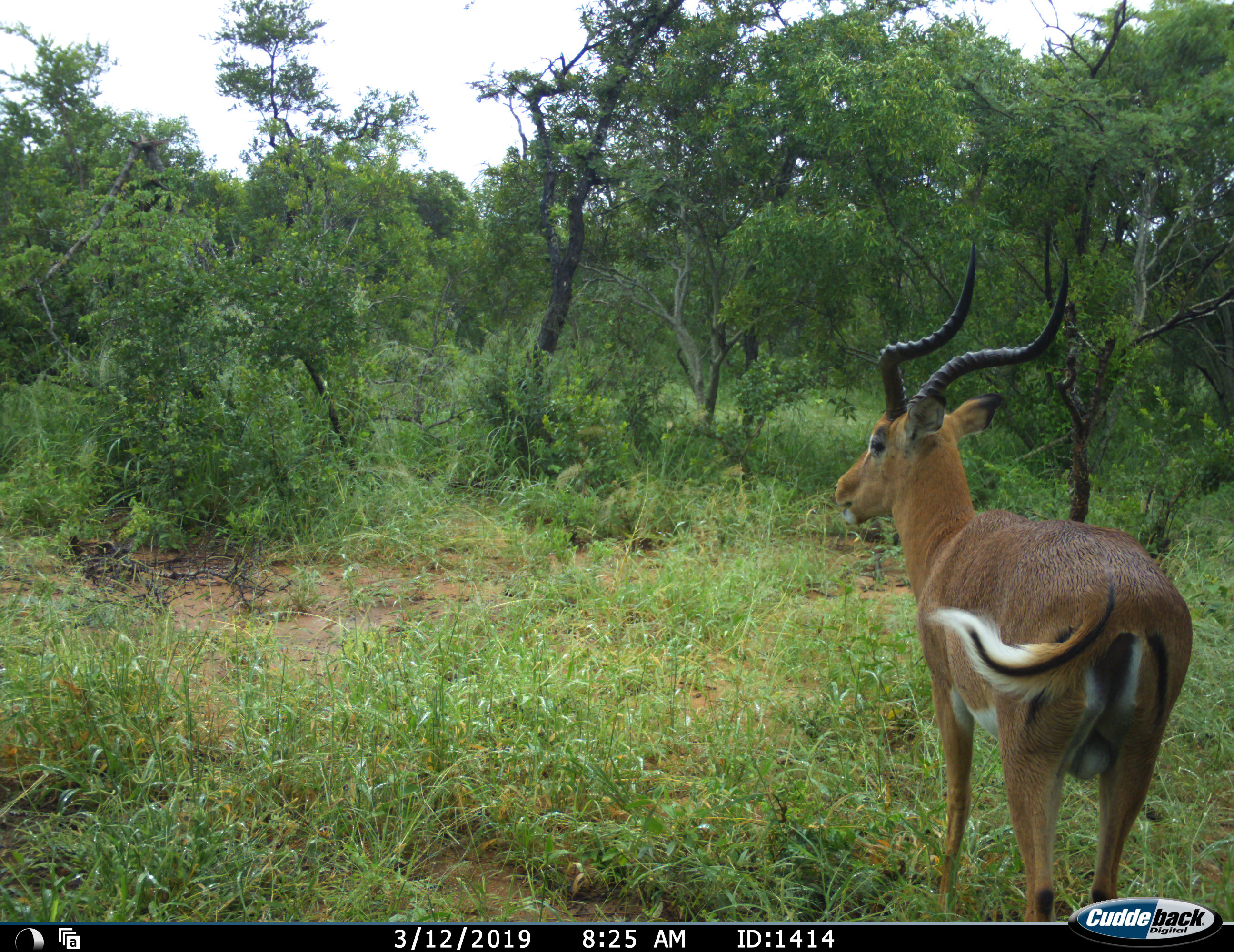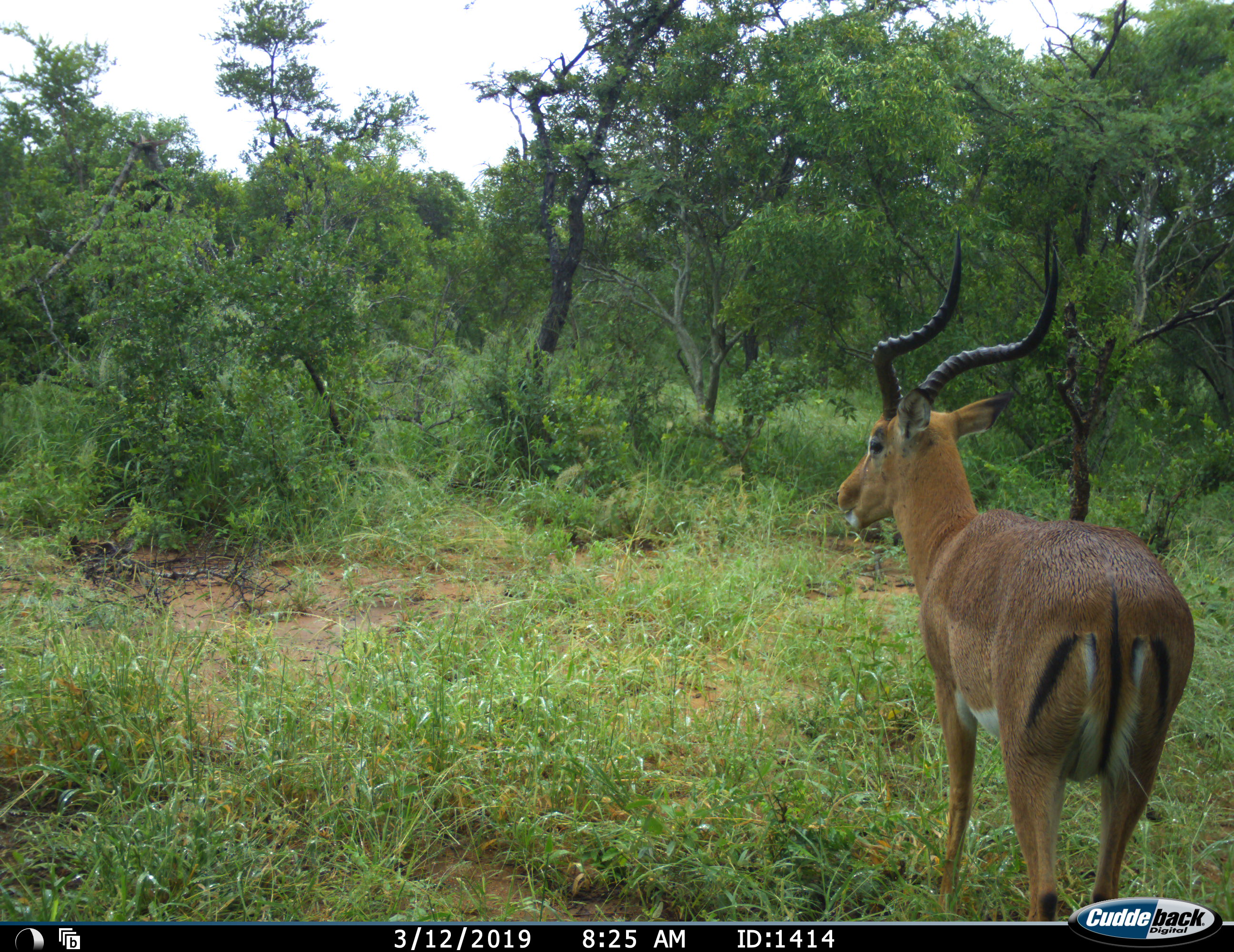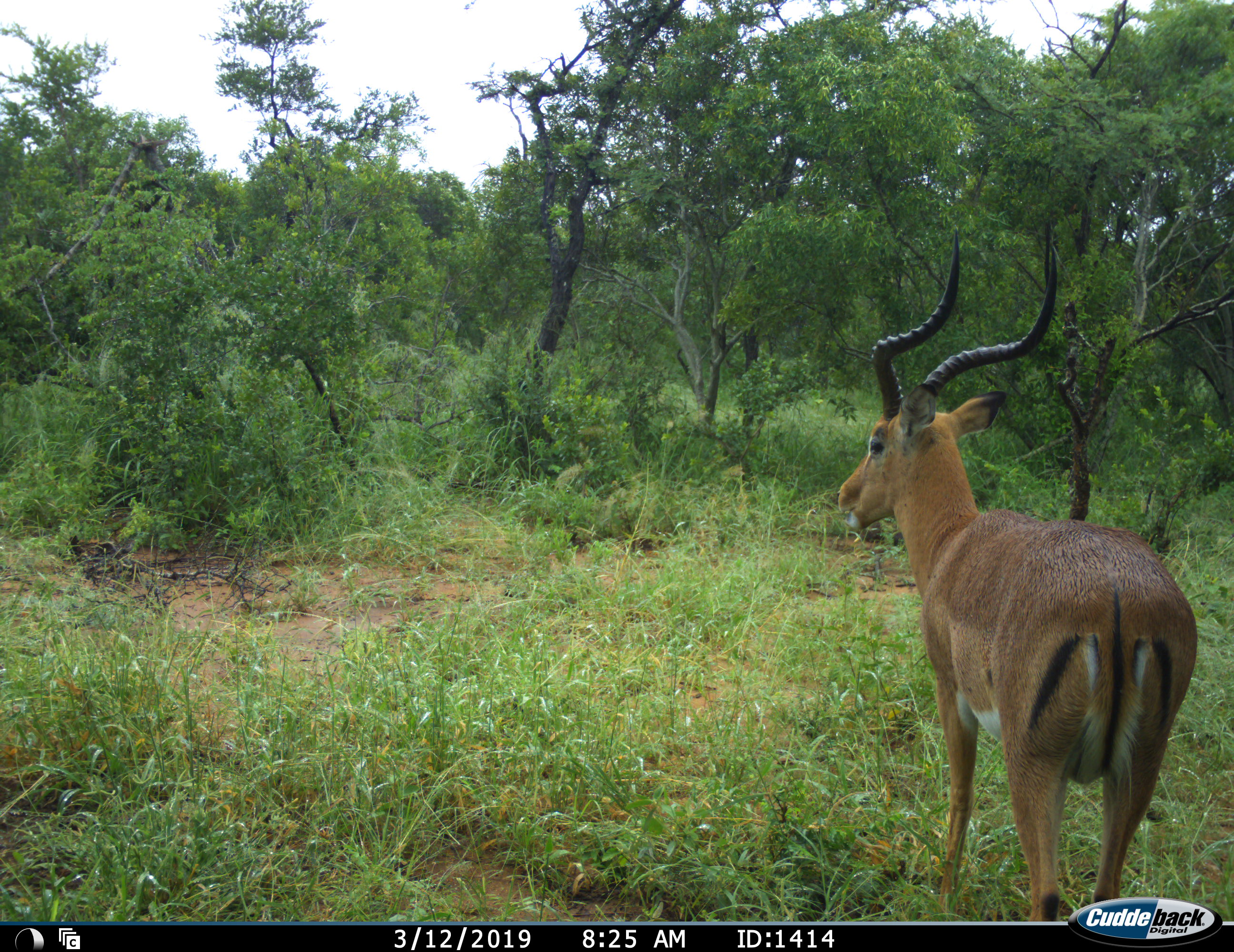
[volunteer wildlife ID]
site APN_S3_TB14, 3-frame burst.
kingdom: Animalia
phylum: Chordata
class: Mammalia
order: Artiodactyla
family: Bovidae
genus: Aepyceros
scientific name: Aepyceros melampus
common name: impala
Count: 1.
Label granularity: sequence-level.